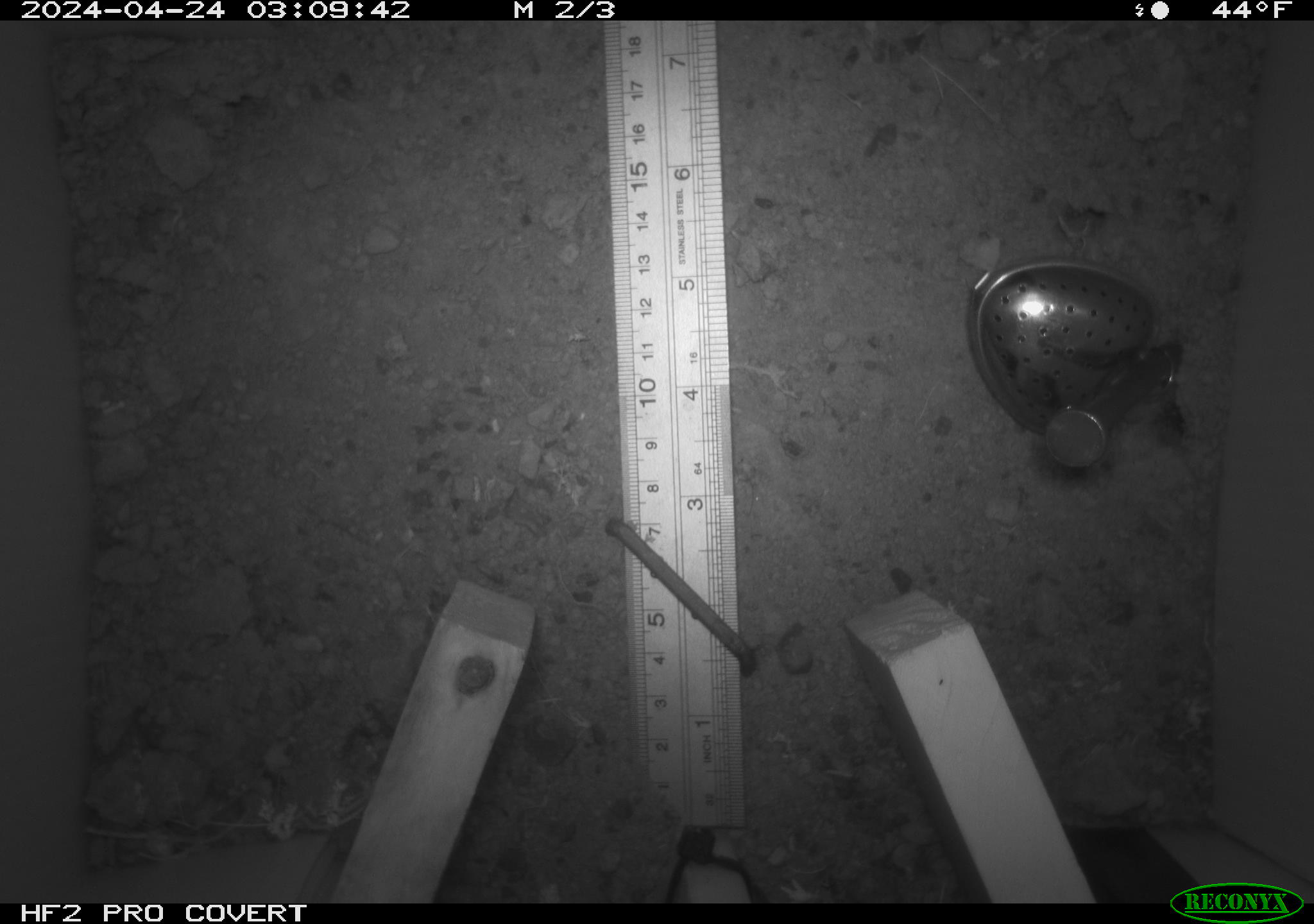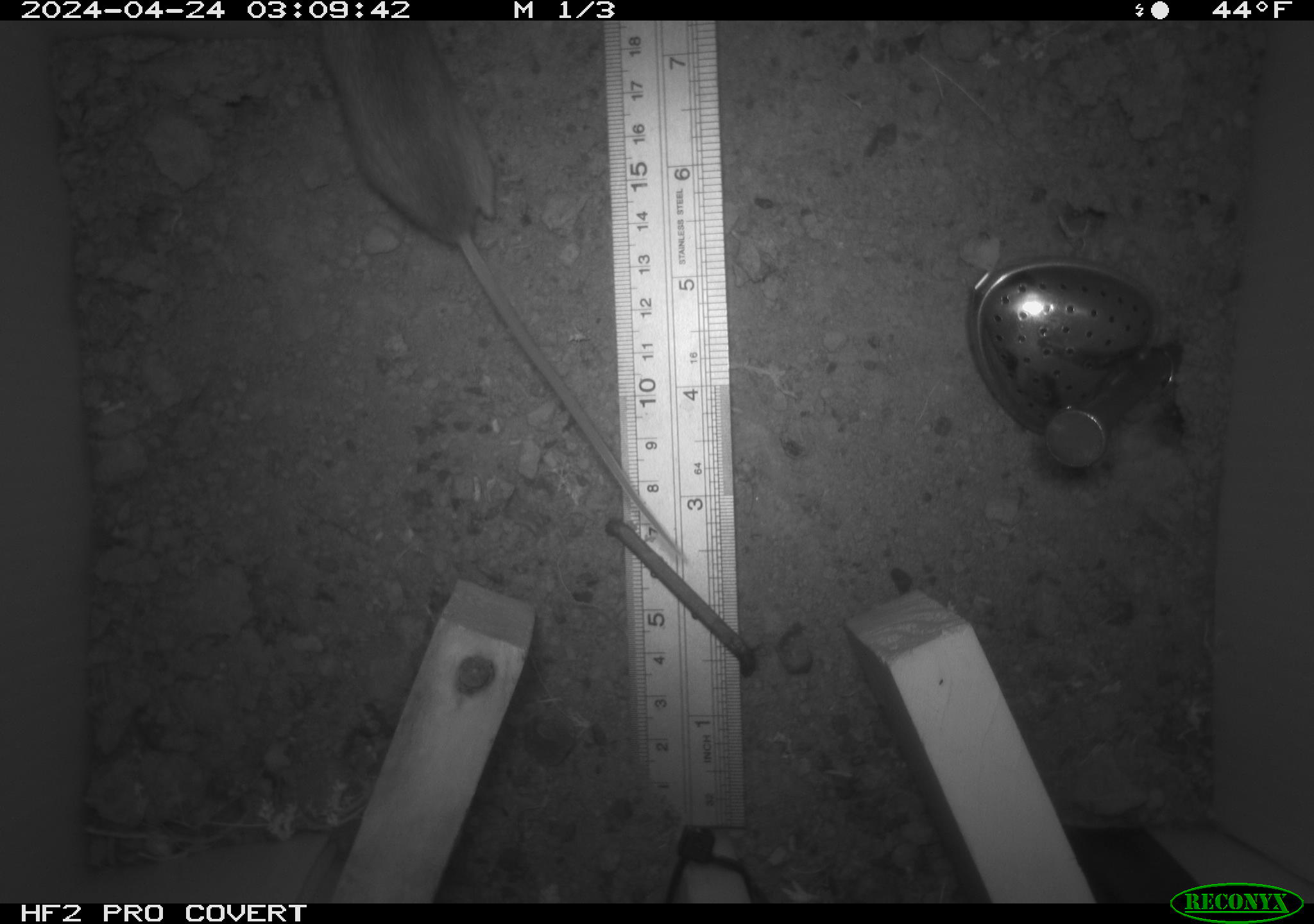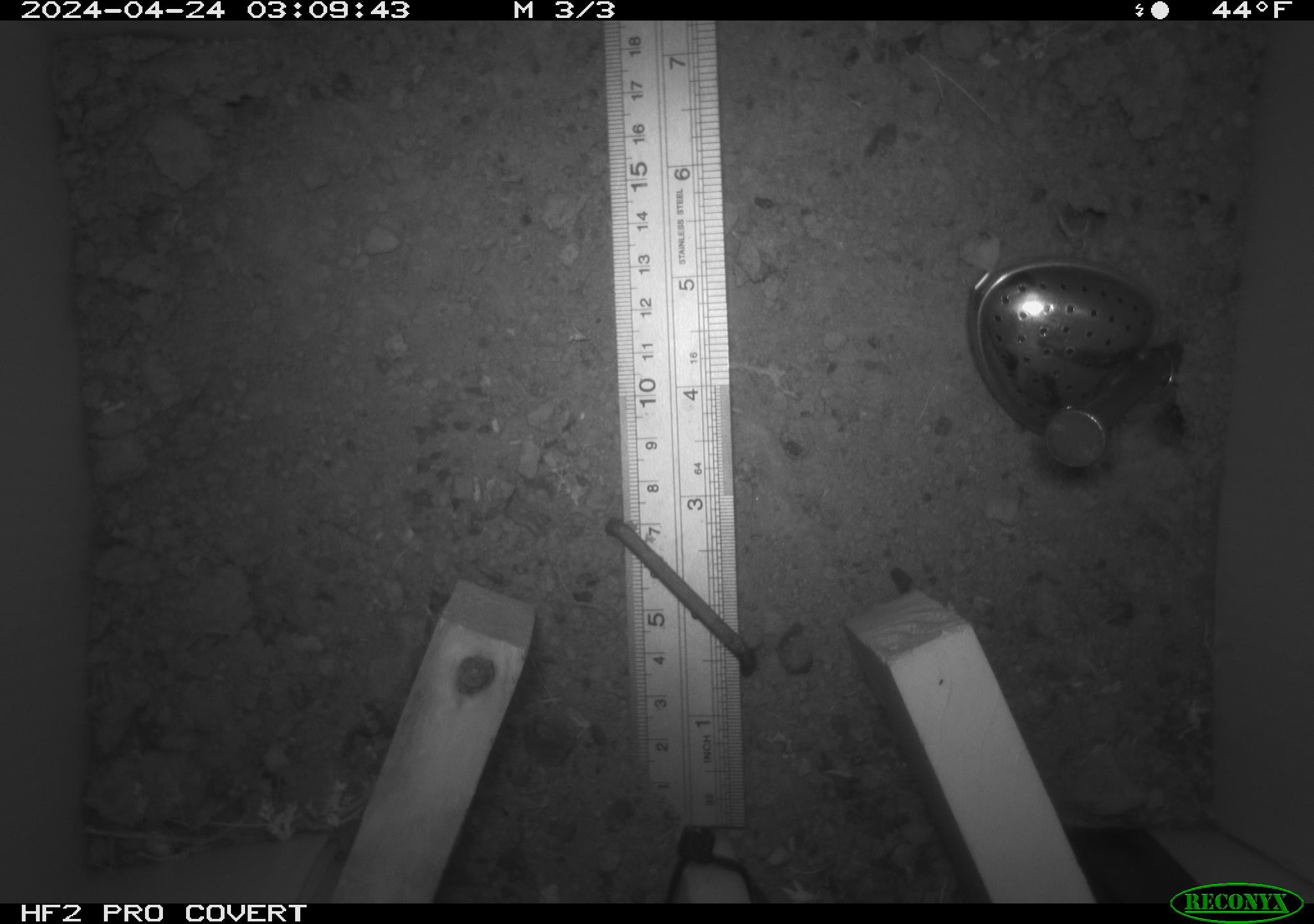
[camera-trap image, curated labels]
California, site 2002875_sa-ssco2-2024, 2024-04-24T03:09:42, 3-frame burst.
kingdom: Animalia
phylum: Chordata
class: Mammalia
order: Rodentia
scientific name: Rodentia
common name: mouse species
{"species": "mouse species (Rodentia)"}